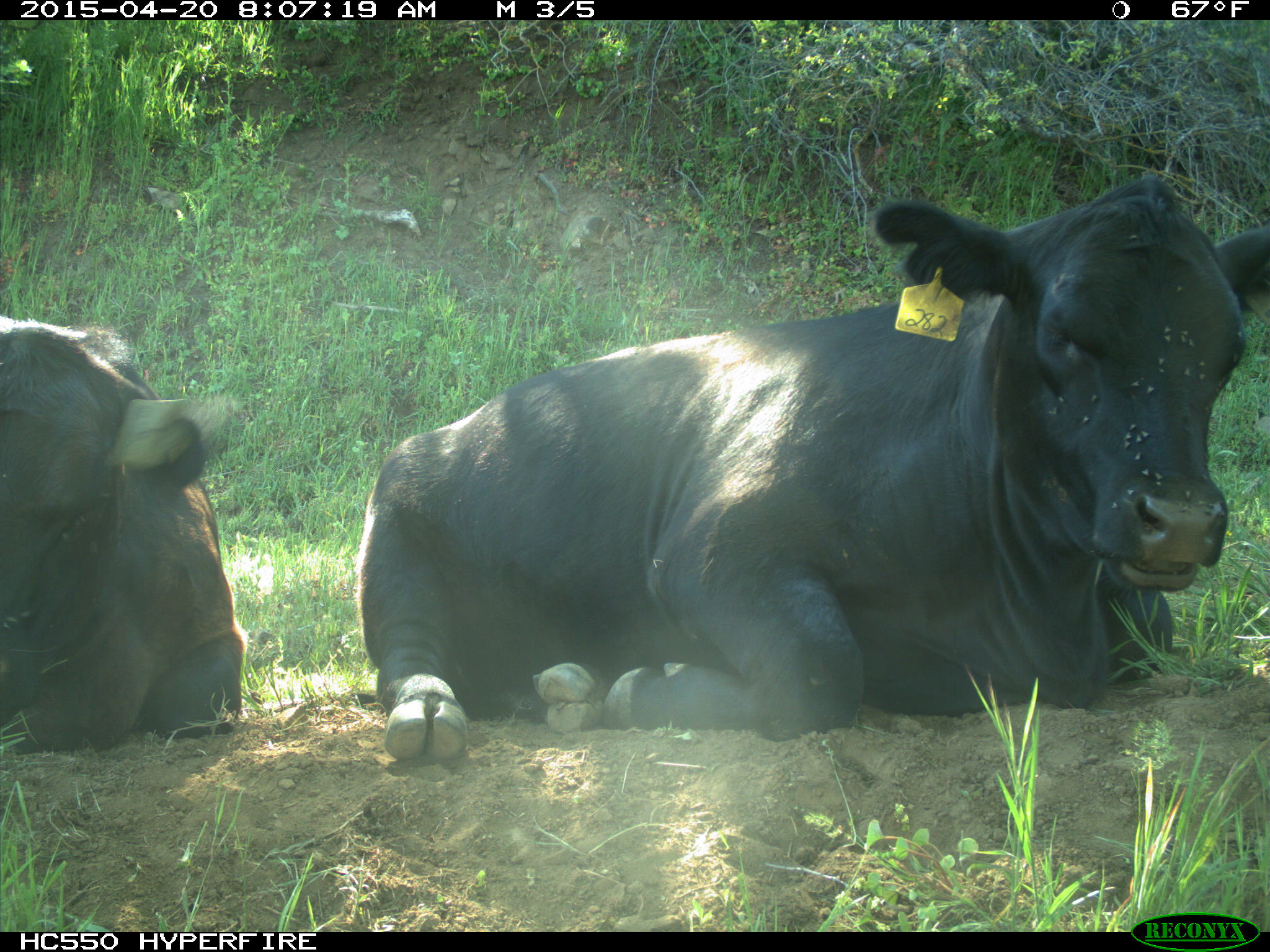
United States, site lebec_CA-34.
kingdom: Animalia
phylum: Chordata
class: Mammalia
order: Artiodactyla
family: Bovidae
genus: Bos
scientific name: Bos taurus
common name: domestic cow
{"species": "Bos taurus (domestic cow)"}